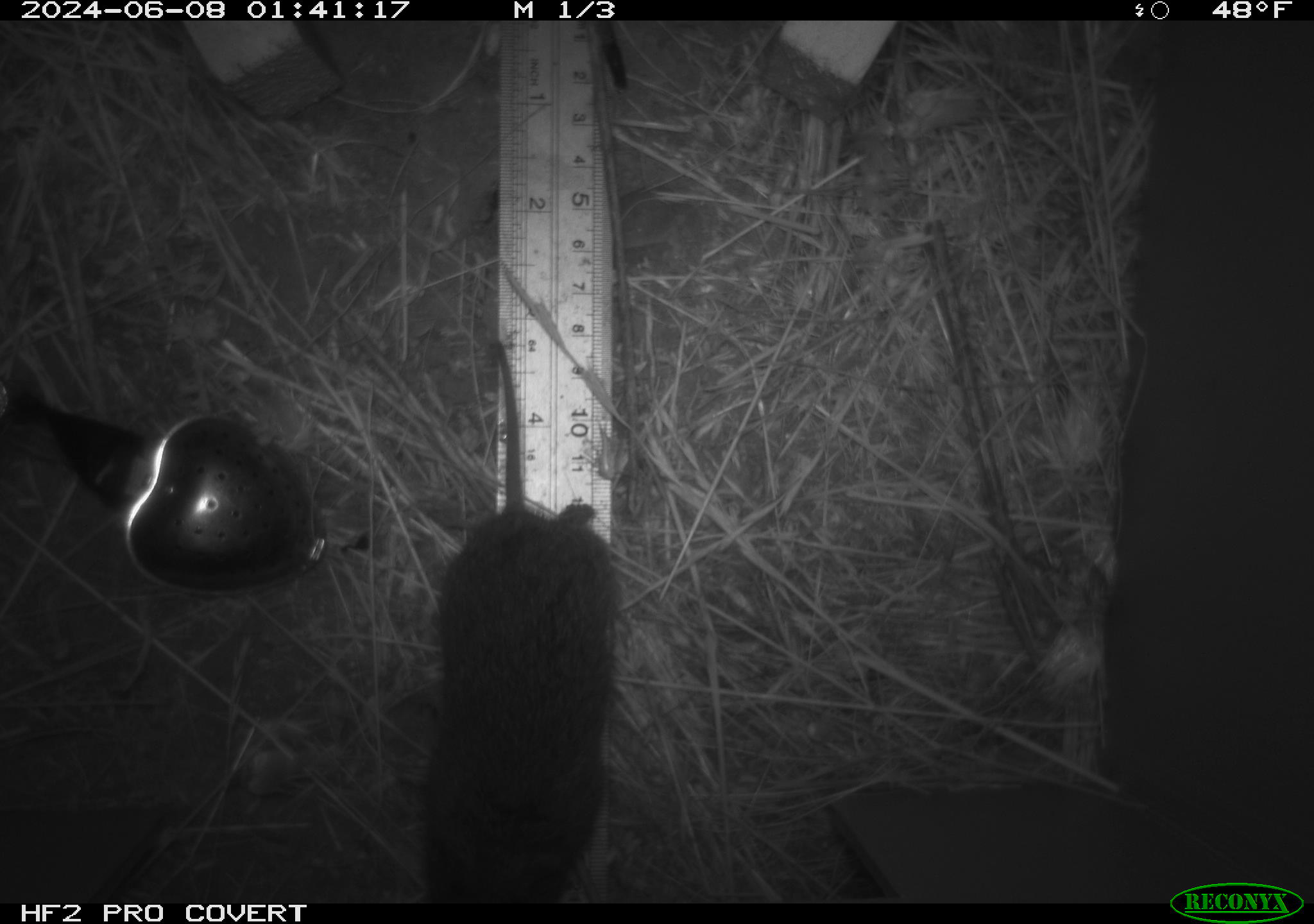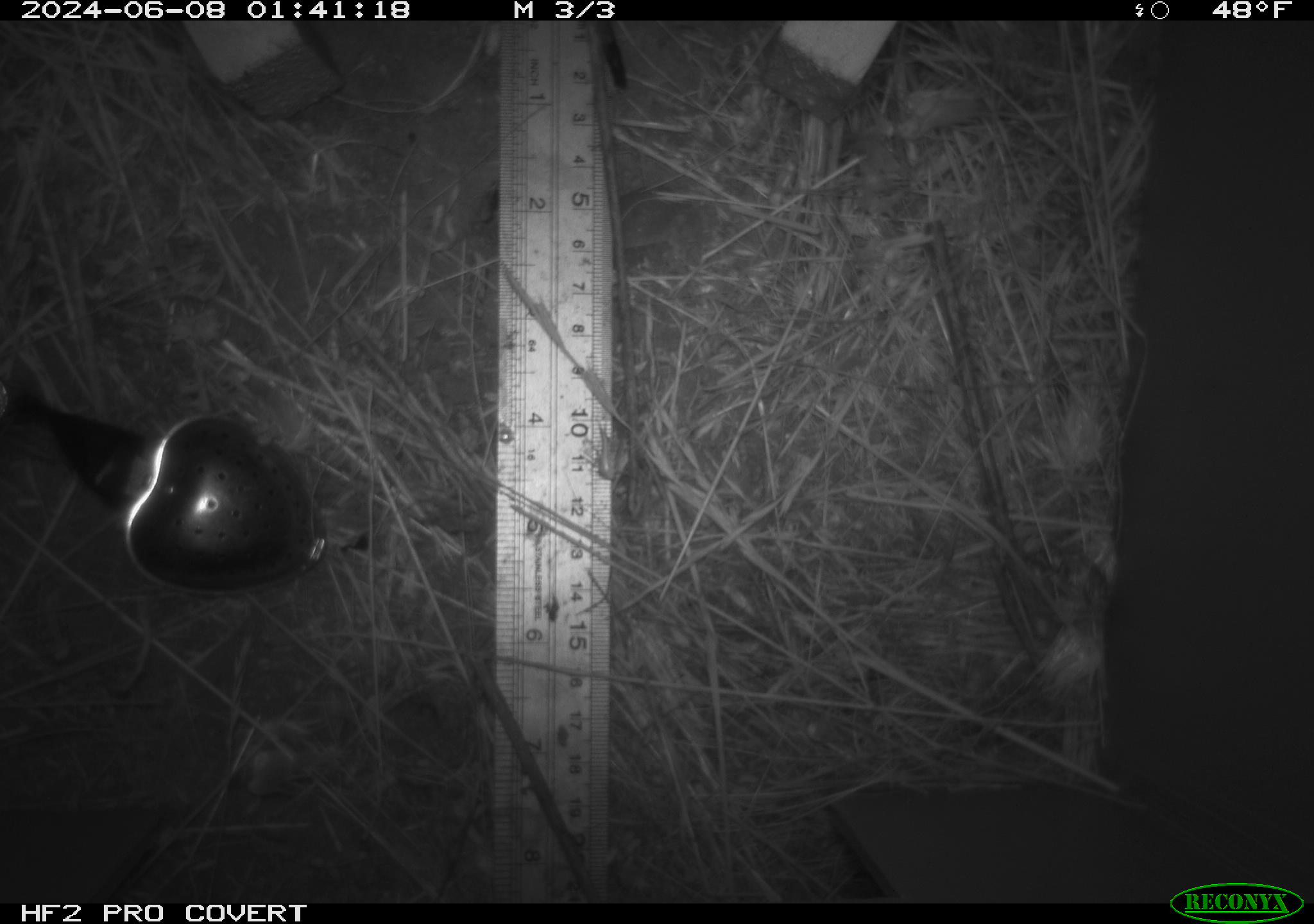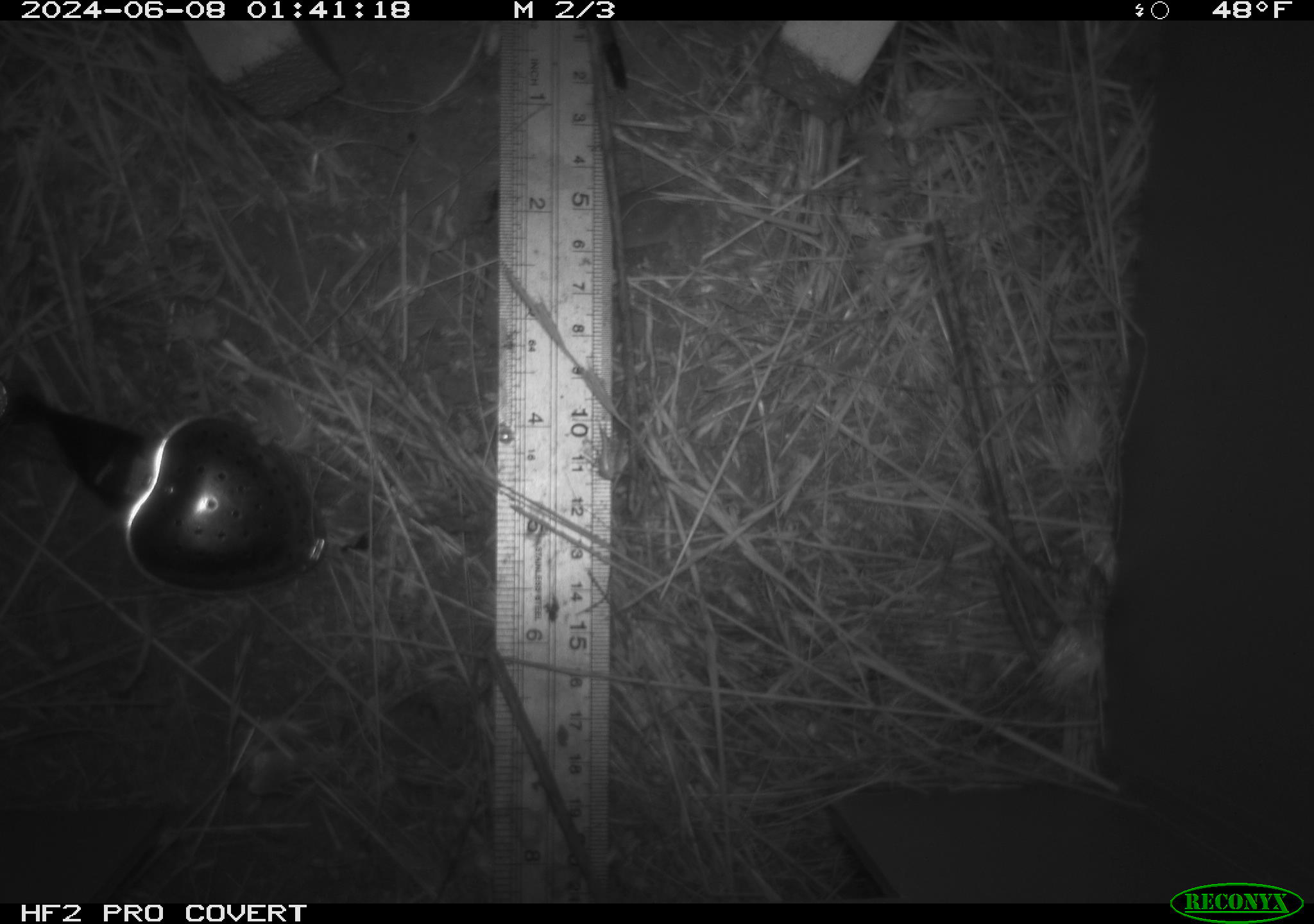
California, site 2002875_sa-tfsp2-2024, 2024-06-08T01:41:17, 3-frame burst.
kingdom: Animalia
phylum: Chordata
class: Mammalia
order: Rodentia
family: Cricetidae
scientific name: Arvicolinae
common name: voles, lemmings, and muskrats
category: arvicolinae subfamily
Arvicolinae subfamily (voles, lemmings, and muskrats) (Arvicolinae).